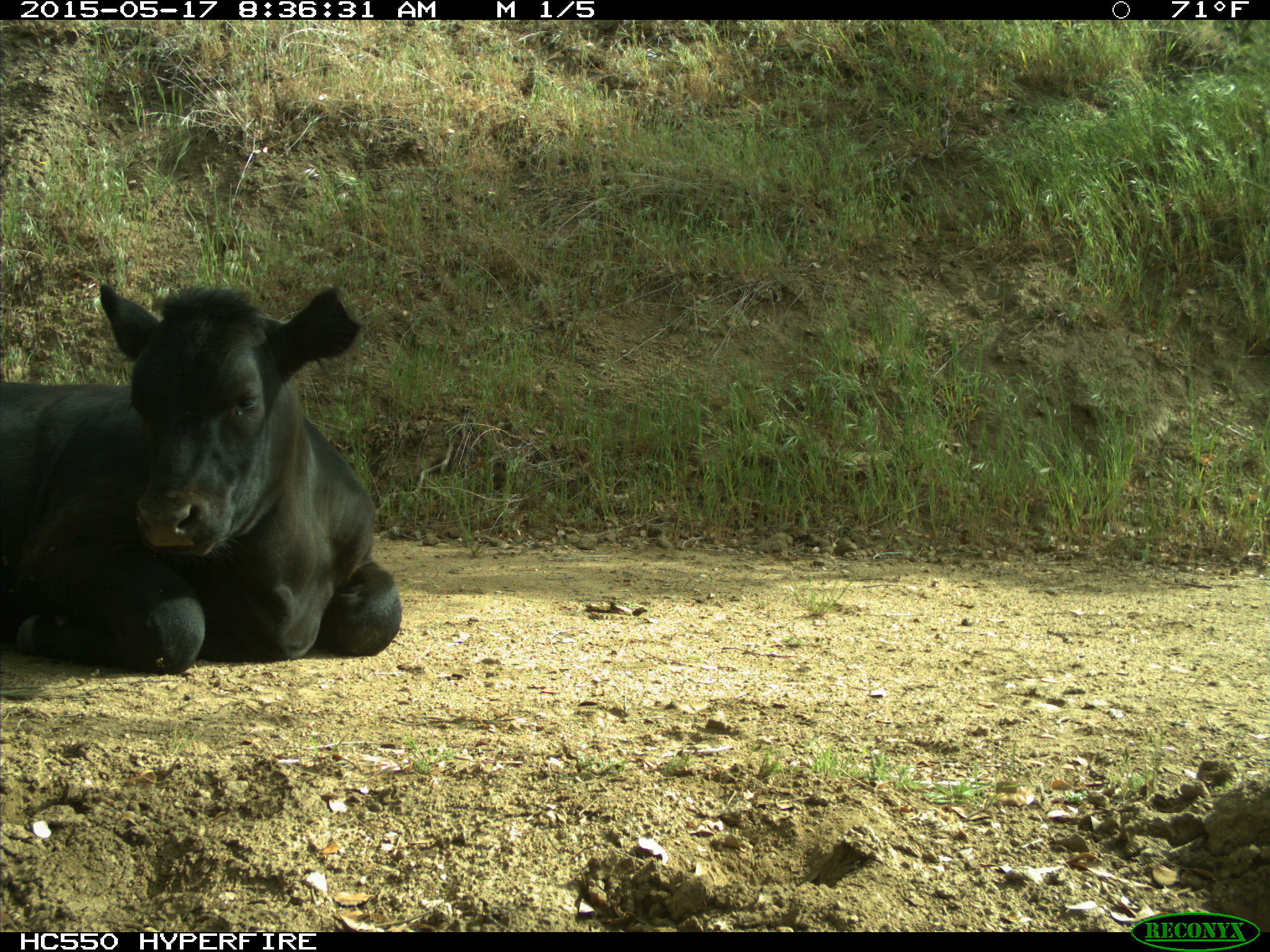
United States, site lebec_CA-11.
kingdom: Animalia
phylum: Chordata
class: Mammalia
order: Artiodactyla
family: Bovidae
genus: Bos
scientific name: Bos taurus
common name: domestic cow